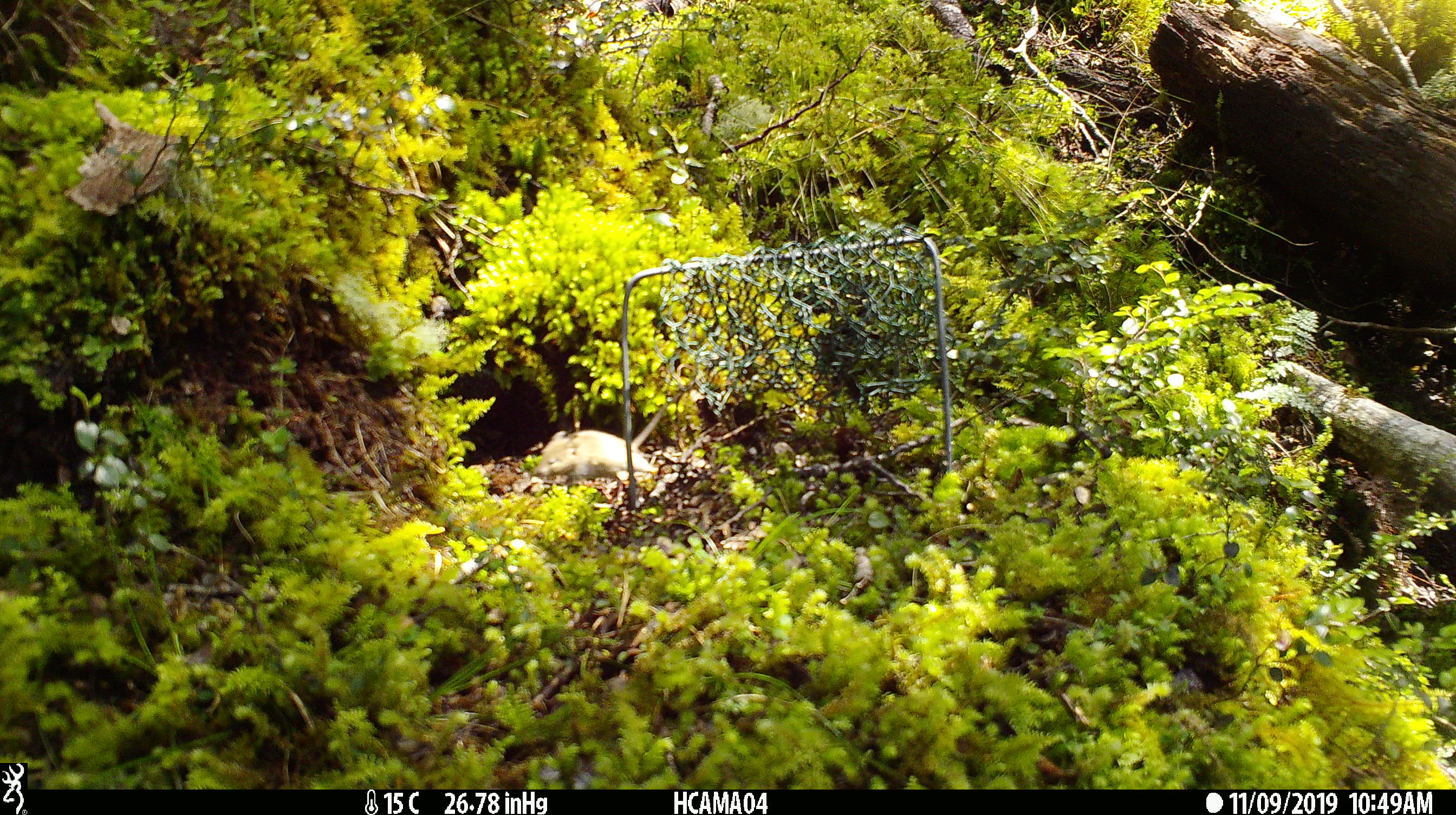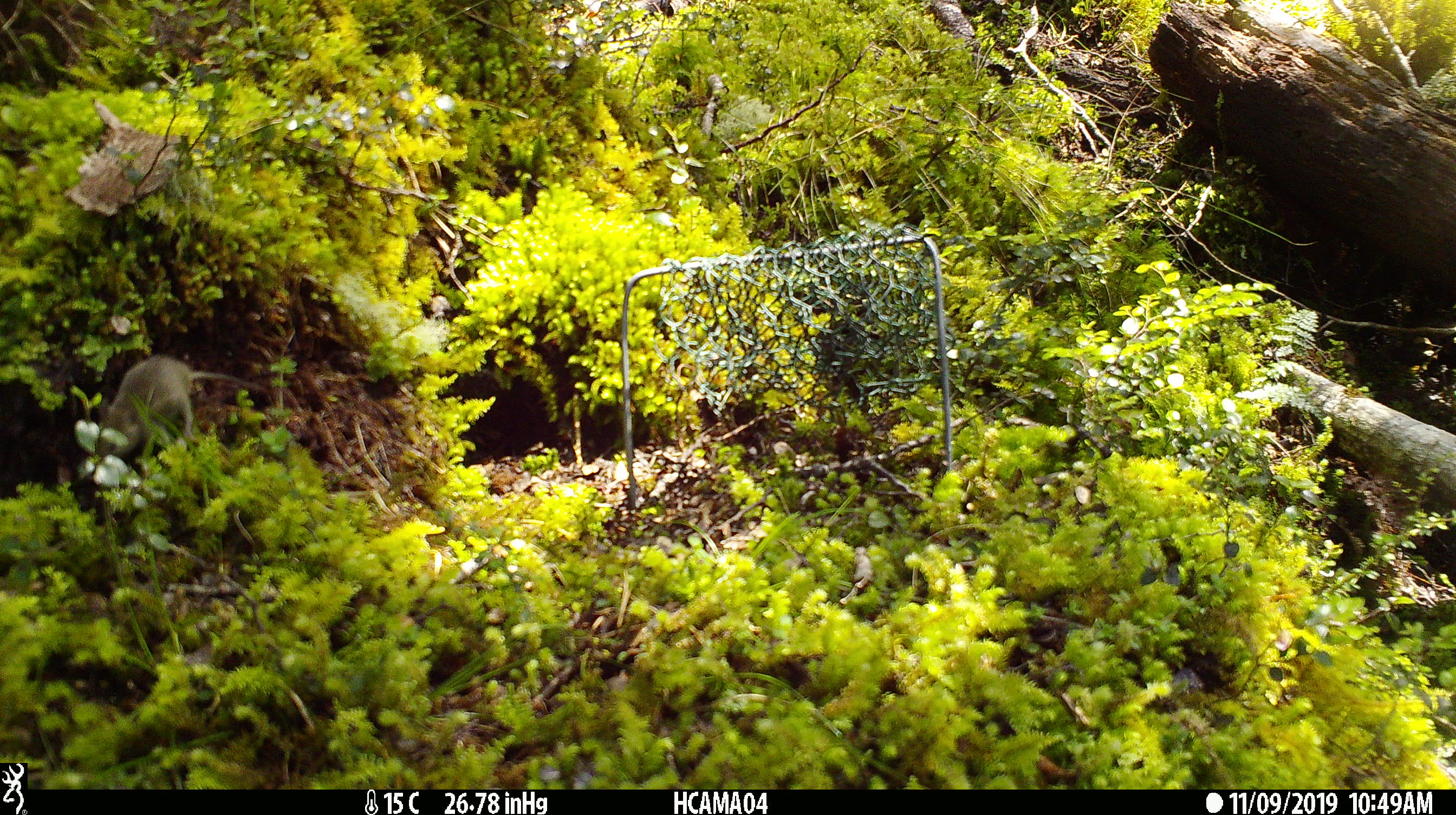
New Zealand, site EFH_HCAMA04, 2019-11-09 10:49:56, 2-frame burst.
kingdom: Animalia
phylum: Chordata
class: Mammalia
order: Rodentia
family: Muridae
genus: Mus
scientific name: Mus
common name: mouse